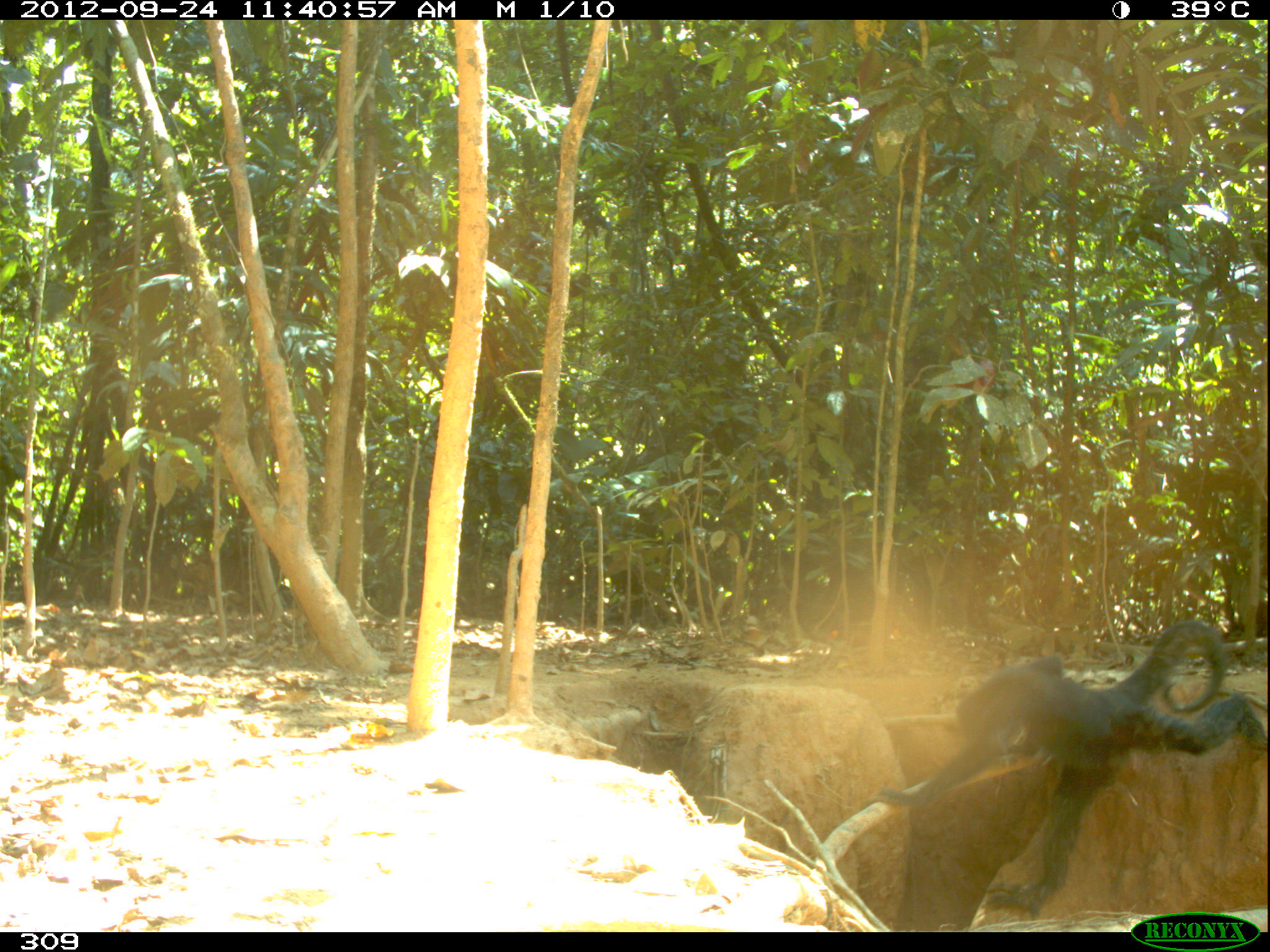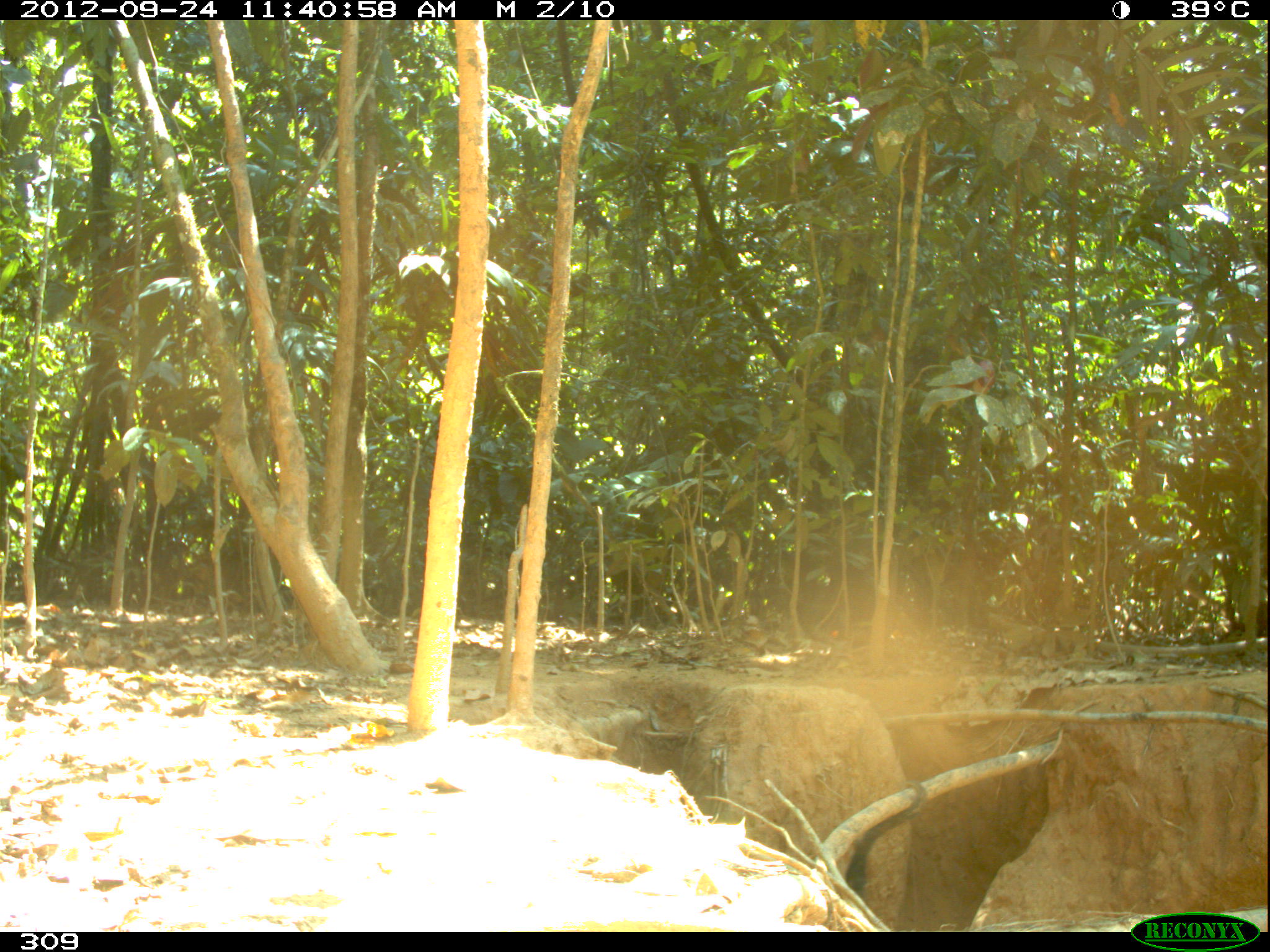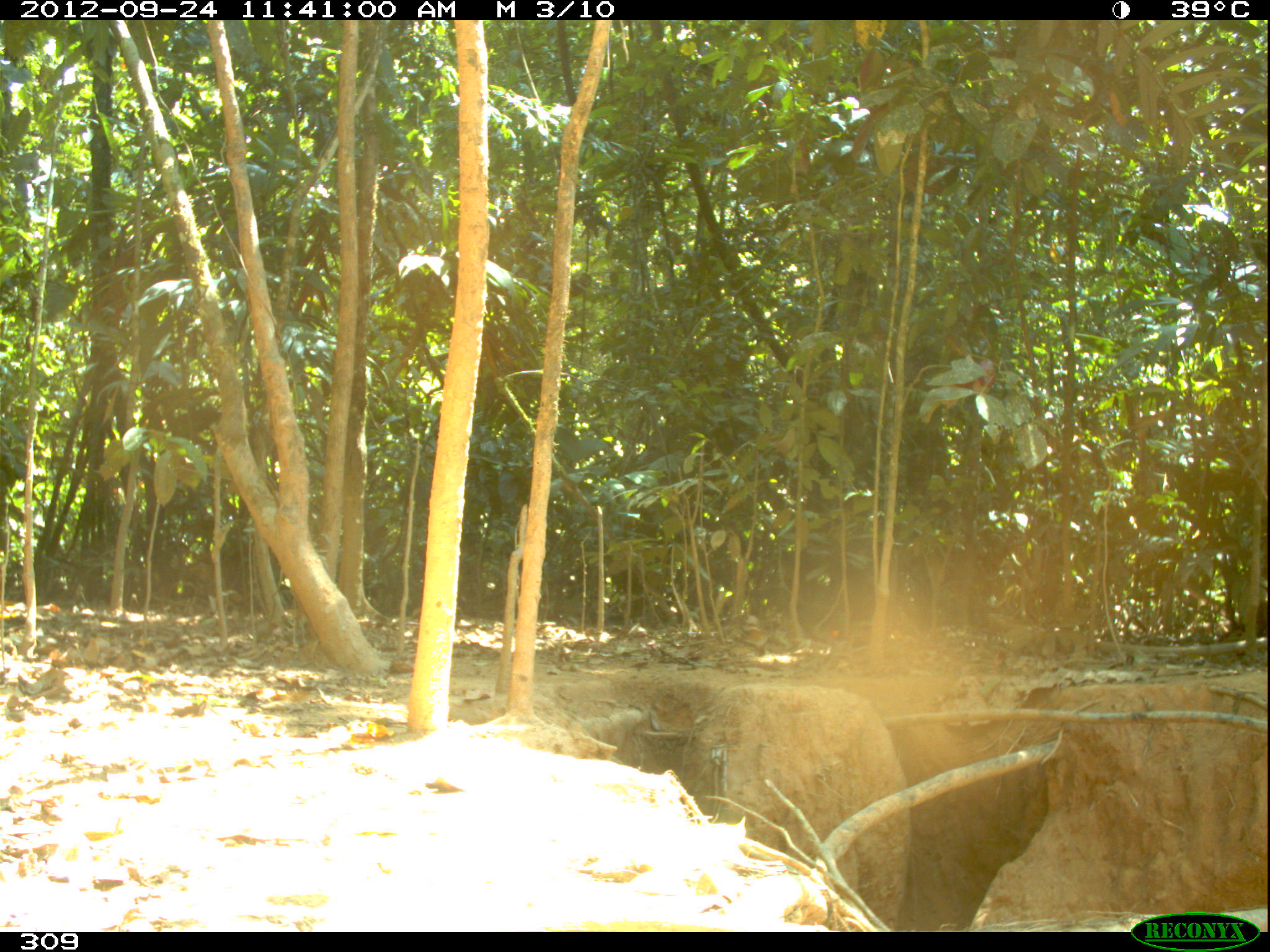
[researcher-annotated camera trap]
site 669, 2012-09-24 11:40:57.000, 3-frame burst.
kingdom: Animalia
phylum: Chordata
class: Mammalia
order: Primates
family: Atelidae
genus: Ateles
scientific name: Ateles chamek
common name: black-faced black spider monkey